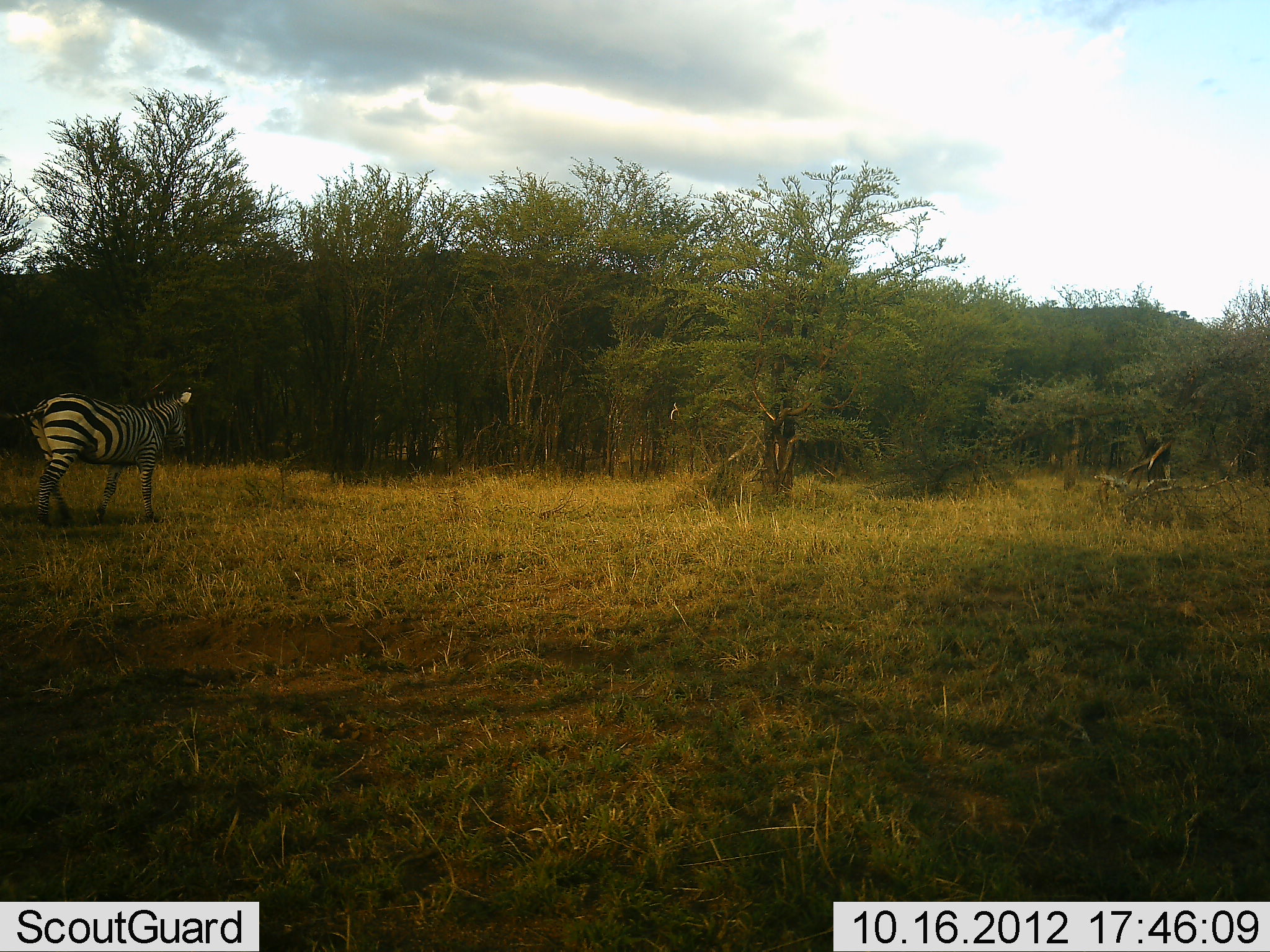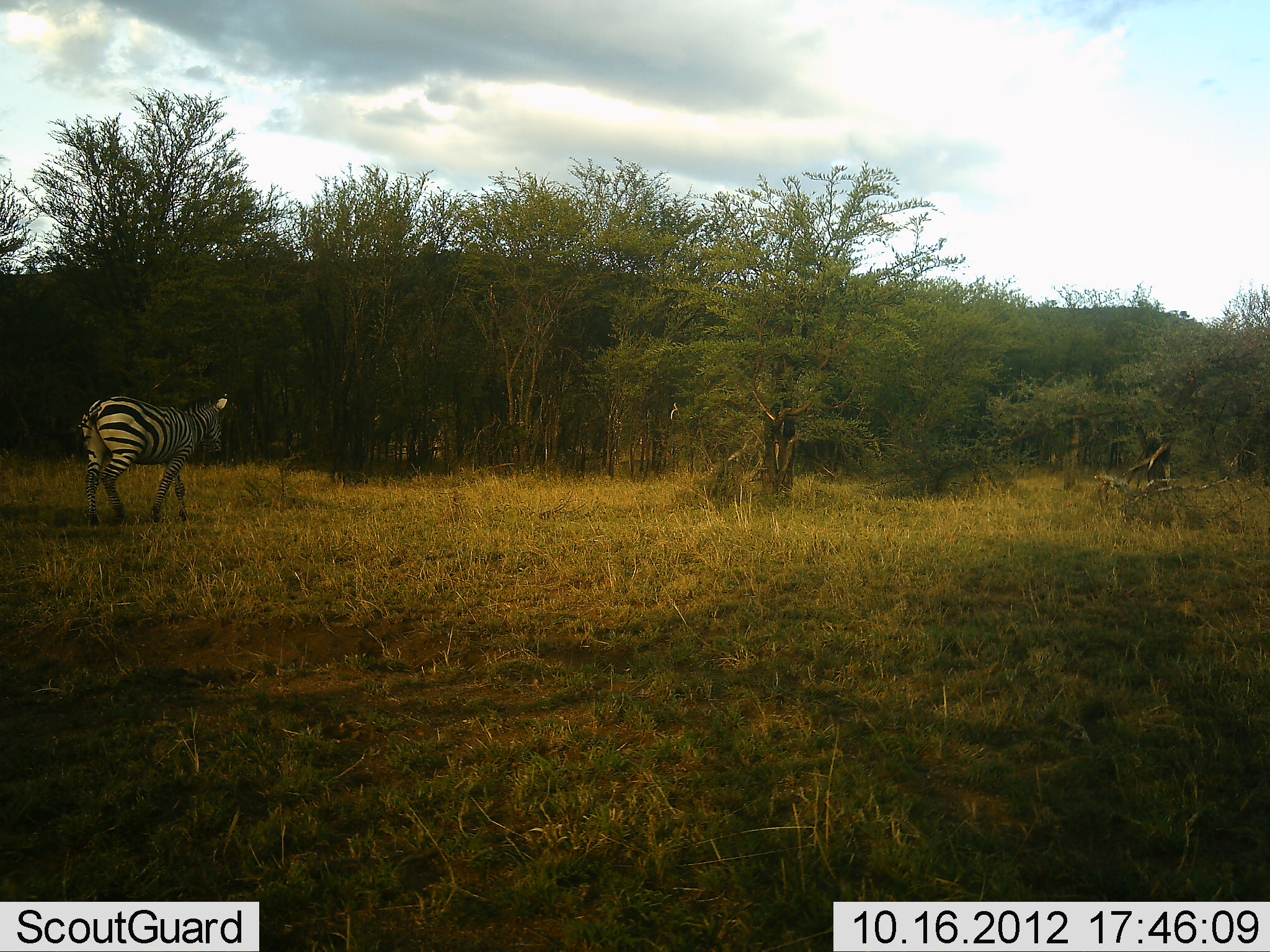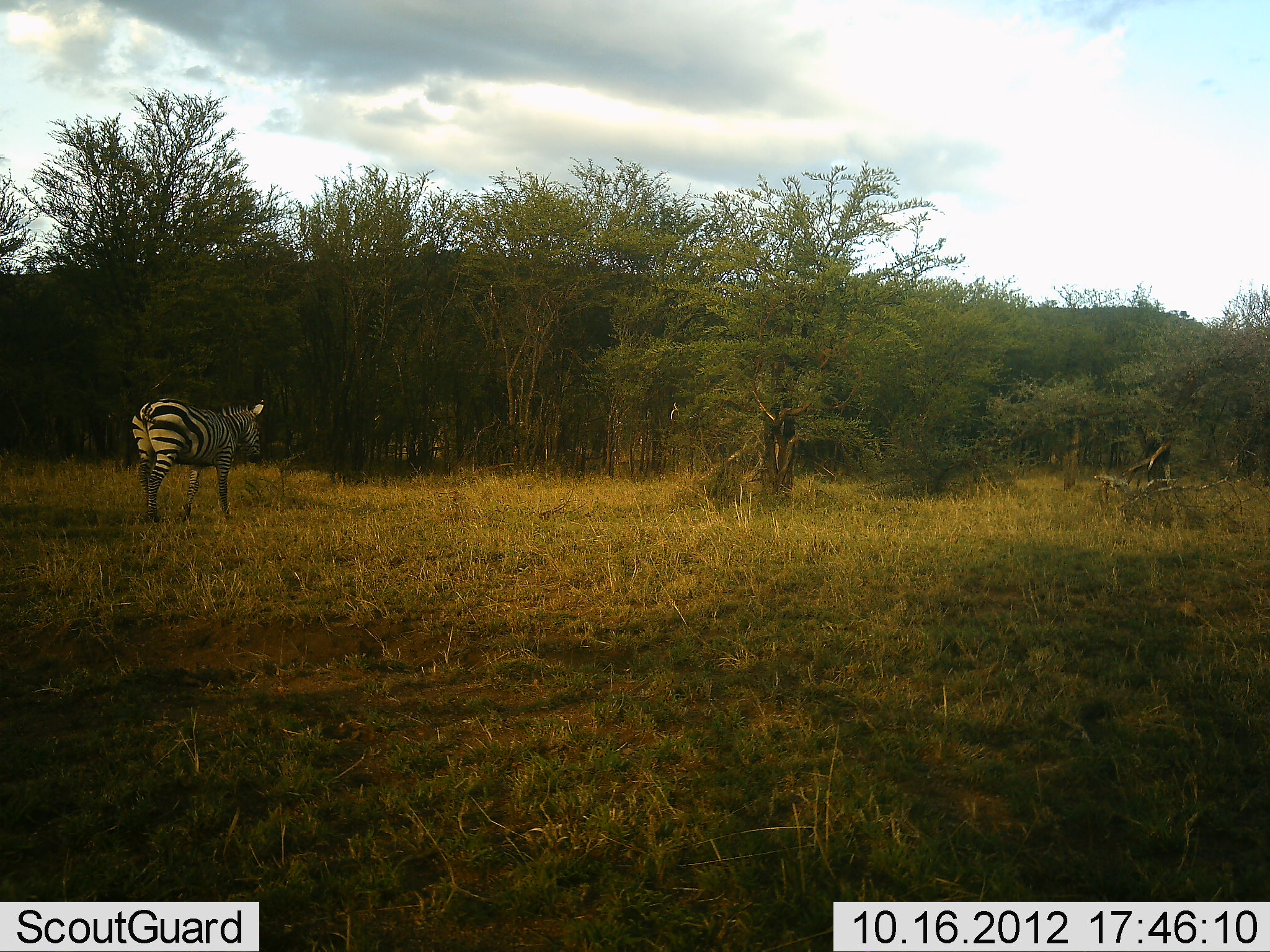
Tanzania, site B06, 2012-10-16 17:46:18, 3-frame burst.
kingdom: Animalia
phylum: Chordata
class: Mammalia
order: Perissodactyla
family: Equidae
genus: Equus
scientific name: Equus quagga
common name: plains zebra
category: zebra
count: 1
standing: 10%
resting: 0%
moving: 100%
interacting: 0%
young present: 0%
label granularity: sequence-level